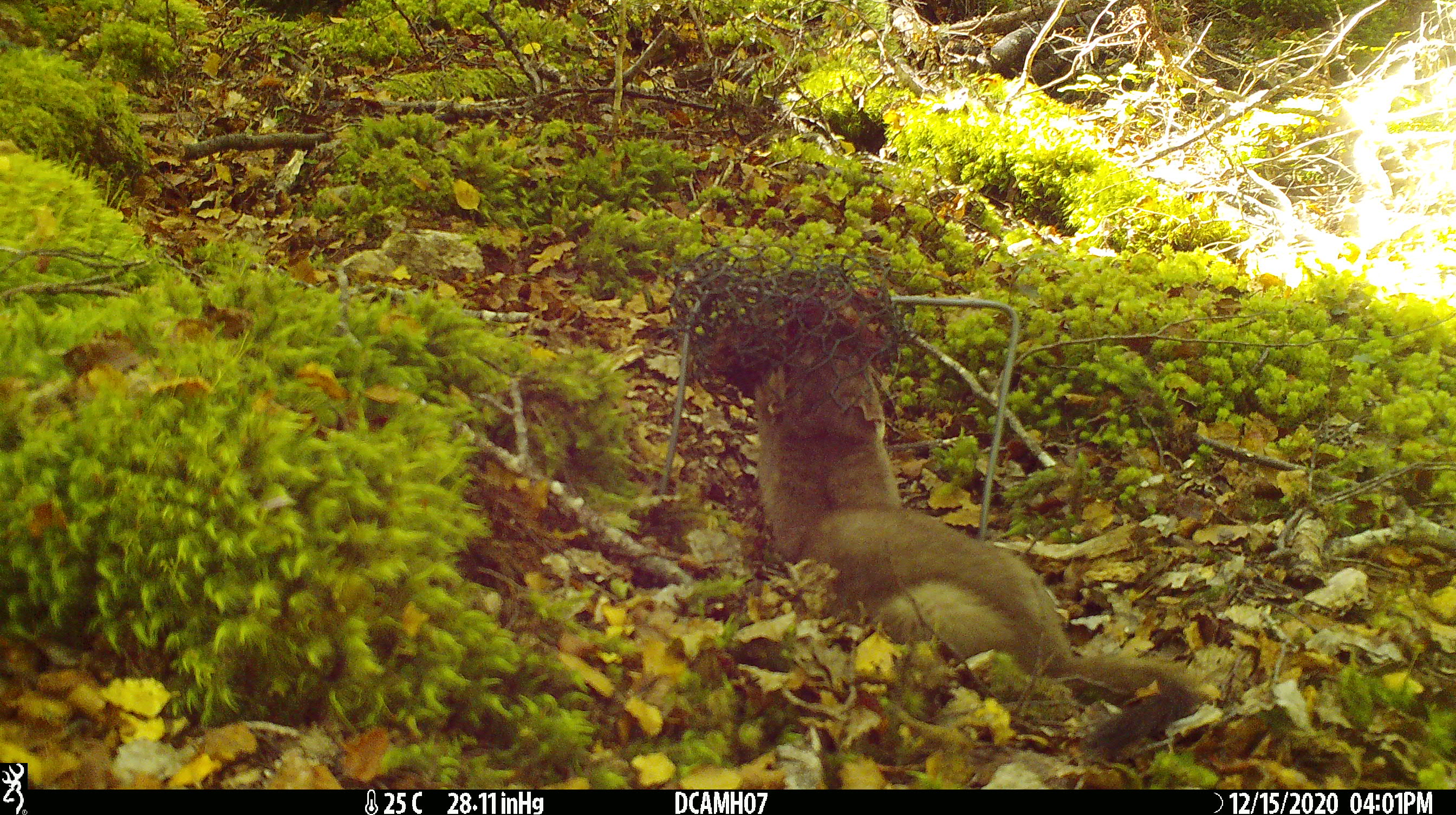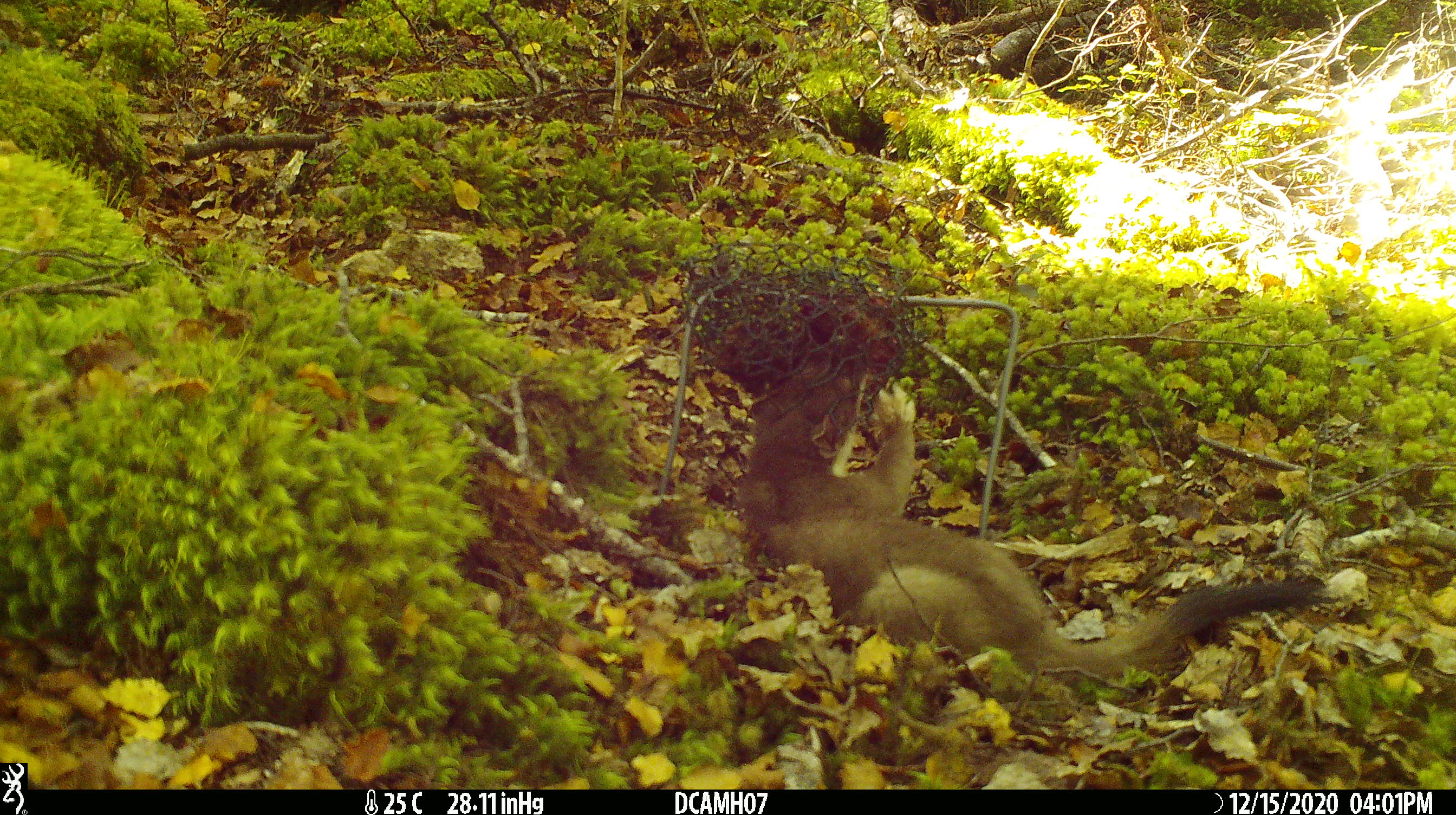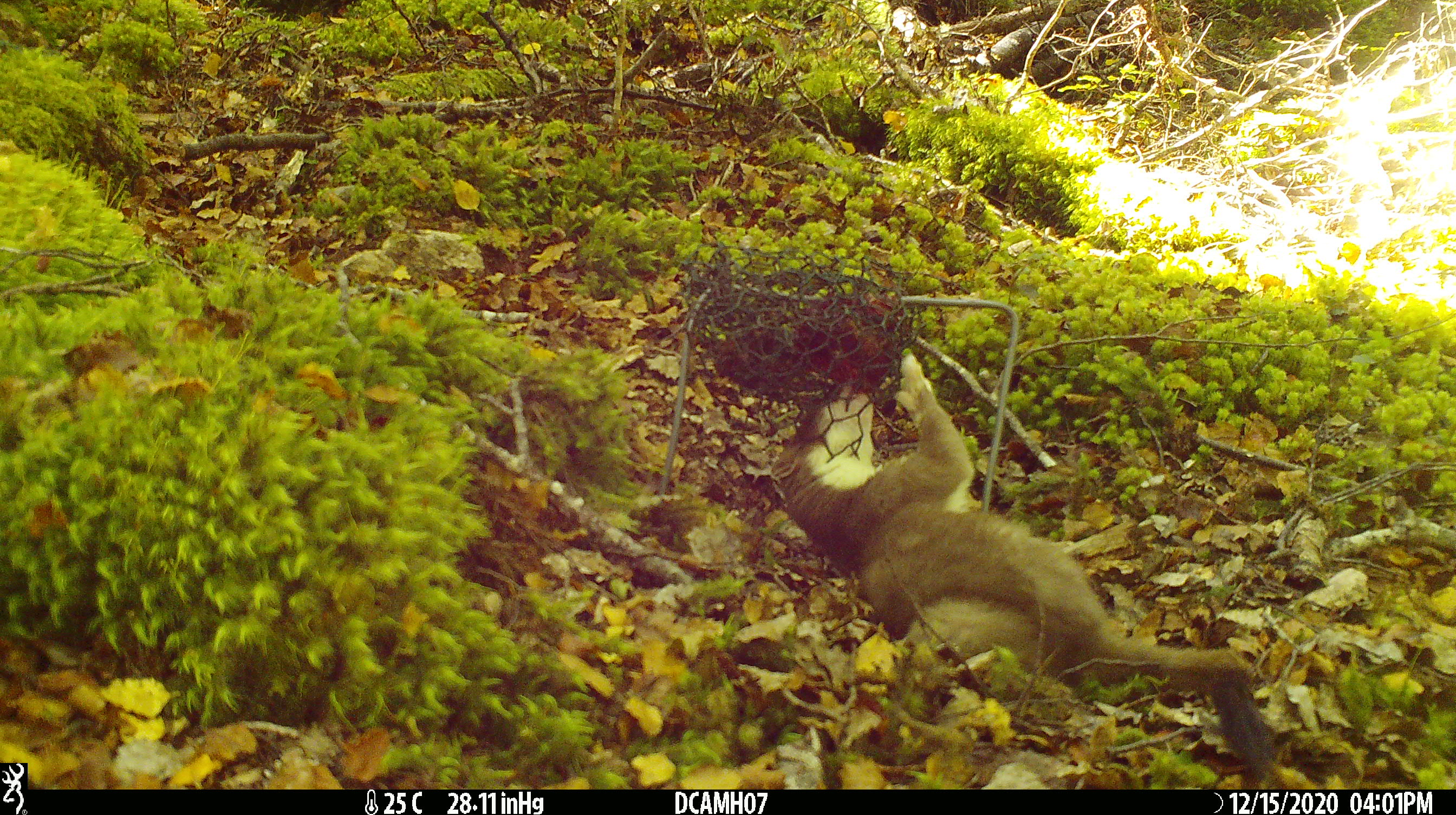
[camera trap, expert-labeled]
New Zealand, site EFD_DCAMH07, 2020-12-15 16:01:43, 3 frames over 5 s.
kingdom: Animalia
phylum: Chordata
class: Mammalia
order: Carnivora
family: Mustelidae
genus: Mustela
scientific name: Mustela erminea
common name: stoat